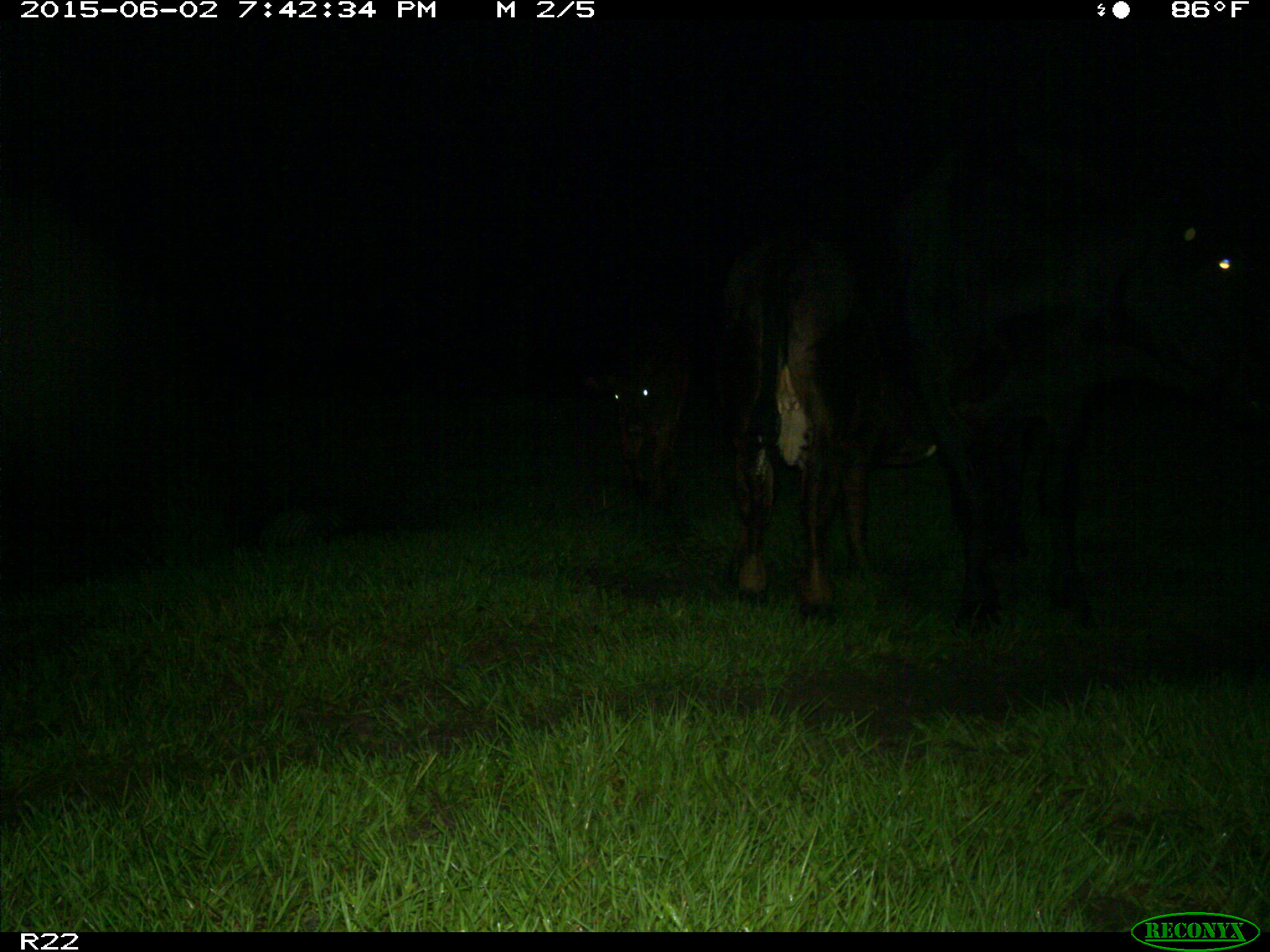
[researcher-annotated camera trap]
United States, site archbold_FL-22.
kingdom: Animalia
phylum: Chordata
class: Mammalia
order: Artiodactyla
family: Bovidae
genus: Bos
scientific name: Bos taurus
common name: domestic cow